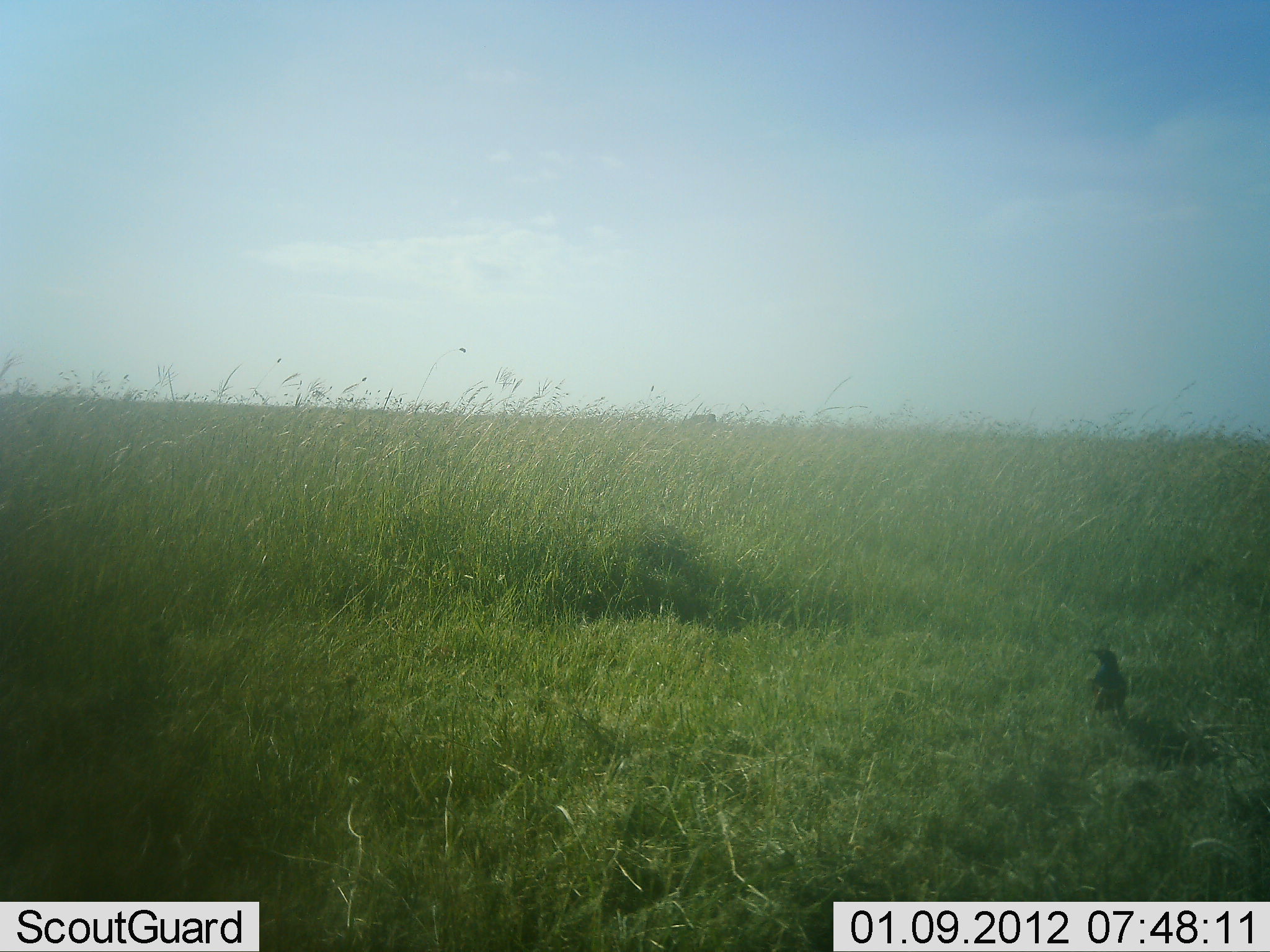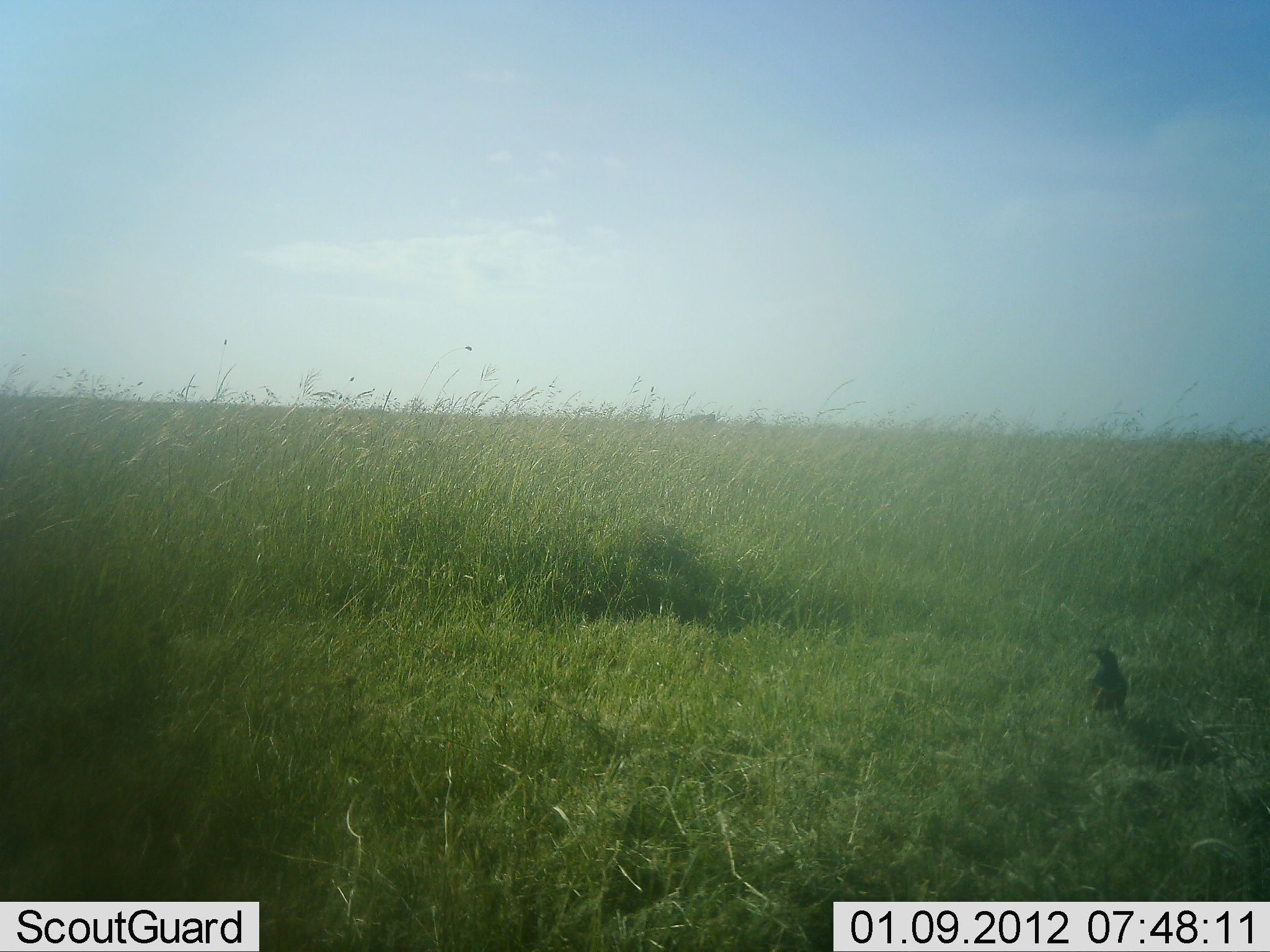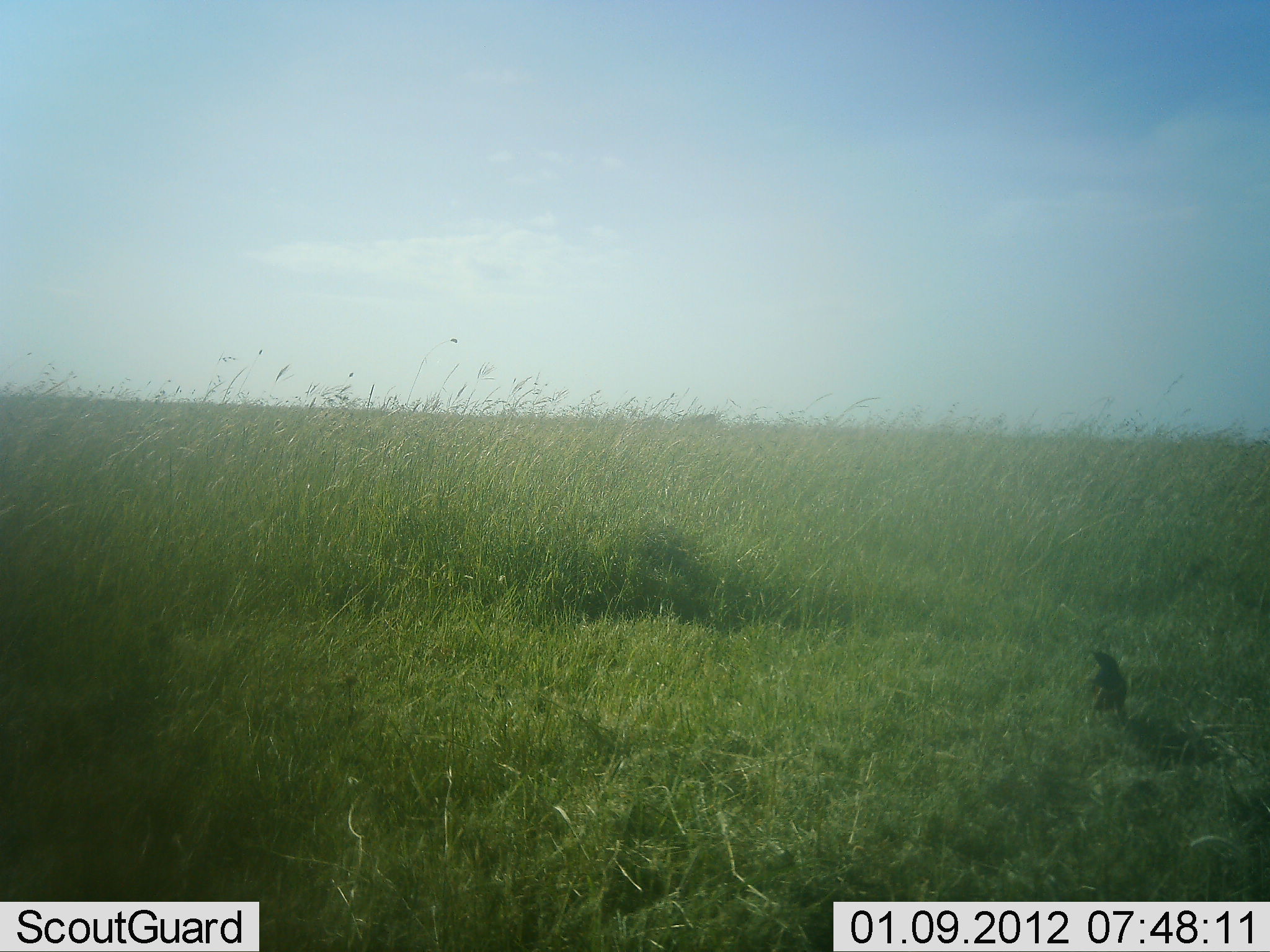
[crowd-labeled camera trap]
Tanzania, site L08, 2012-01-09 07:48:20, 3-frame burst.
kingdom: Animalia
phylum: Chordata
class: Aves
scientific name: Aves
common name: bird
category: otherbird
Otherbird (bird) (Aves), count 1. Behavior (volunteer vote fractions): standing 96%, resting 4%, moving 0%, interacting 0%. Young present (vote fraction): 0%. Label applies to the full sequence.